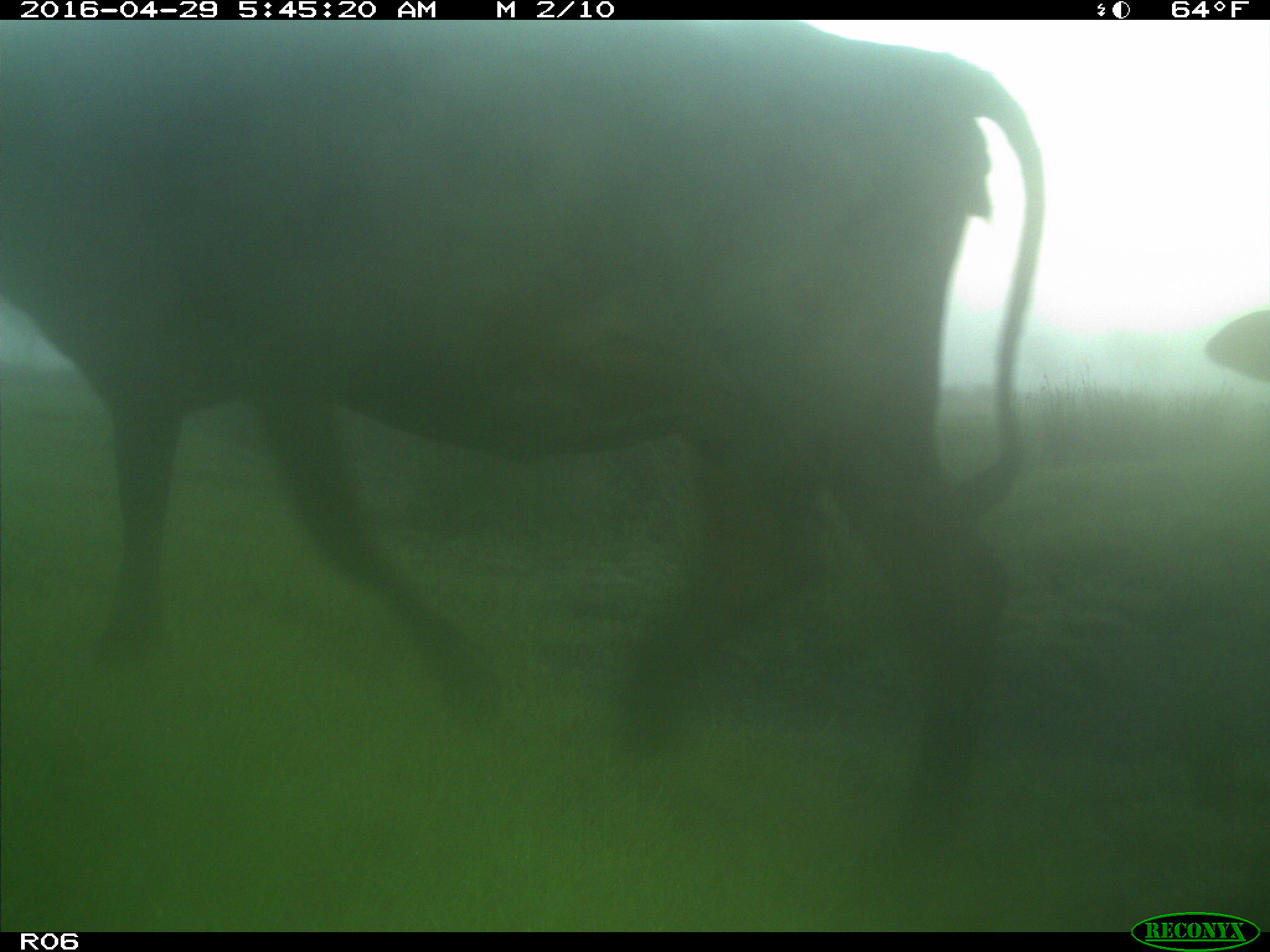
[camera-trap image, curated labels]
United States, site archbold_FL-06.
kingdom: Animalia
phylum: Chordata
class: Mammalia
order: Artiodactyla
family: Bovidae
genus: Bos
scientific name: Bos taurus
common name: domestic cow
Bos taurus (domestic cow).